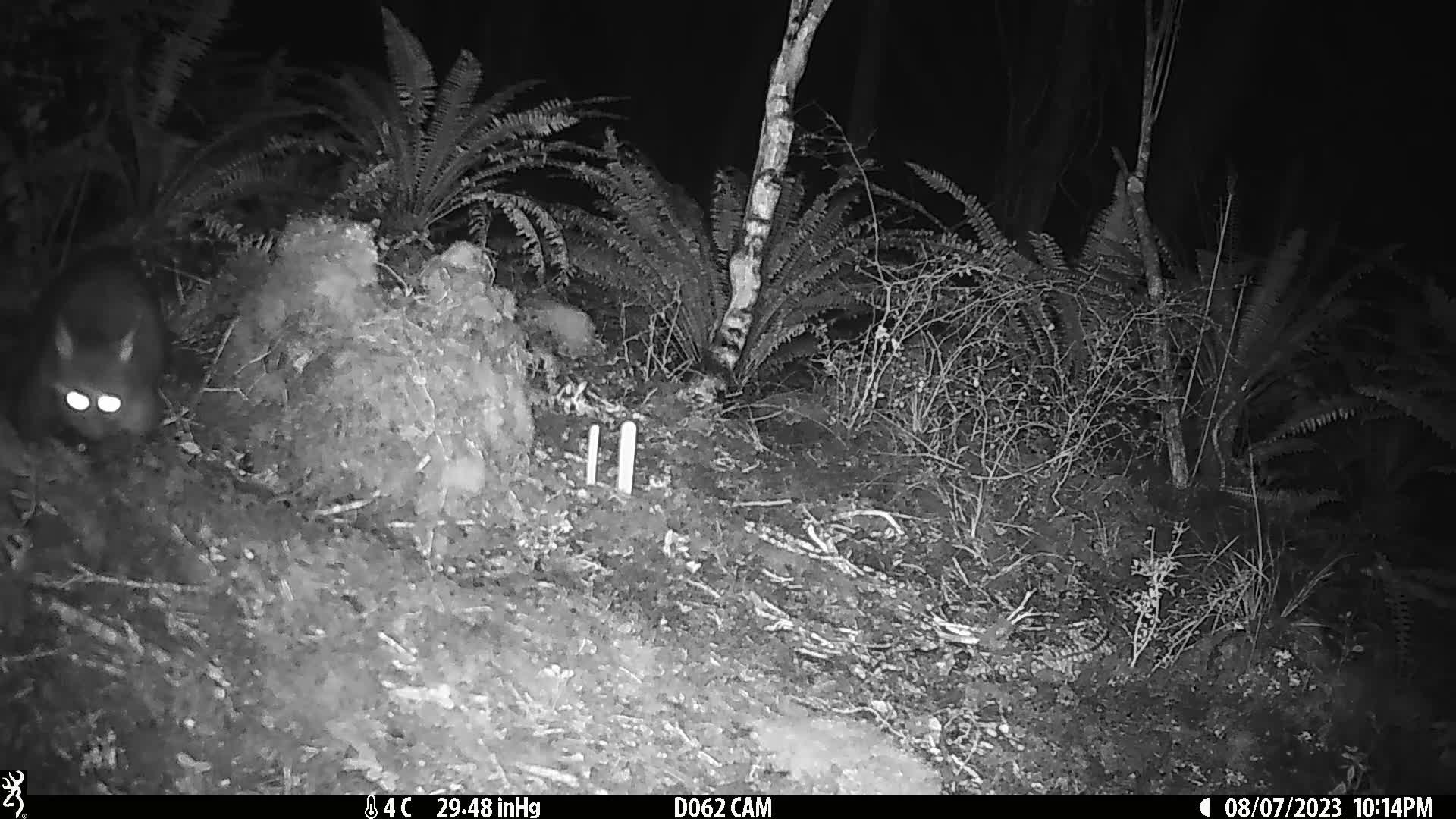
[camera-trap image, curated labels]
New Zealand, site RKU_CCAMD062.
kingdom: Animalia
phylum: Chordata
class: Mammalia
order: Diprotodontia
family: Phalangeridae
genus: Trichosurus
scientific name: Trichosurus vulpecula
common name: common brushtail possum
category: possum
Possum (common brushtail possum) (Trichosurus vulpecula).